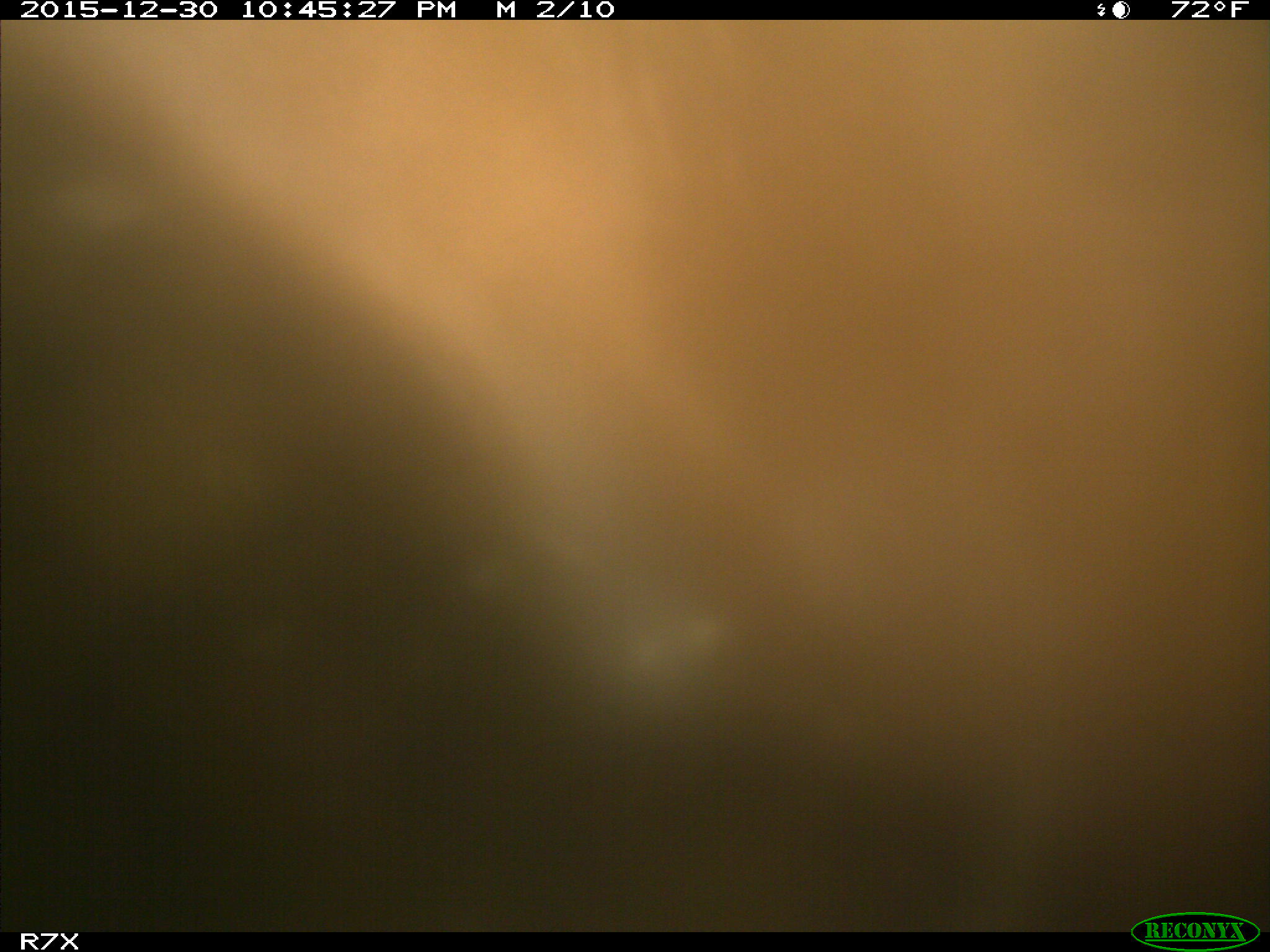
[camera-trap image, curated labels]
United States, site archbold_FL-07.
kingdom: Animalia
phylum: Chordata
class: Mammalia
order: Artiodactyla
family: Bovidae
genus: Bos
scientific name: Bos taurus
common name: domestic cow